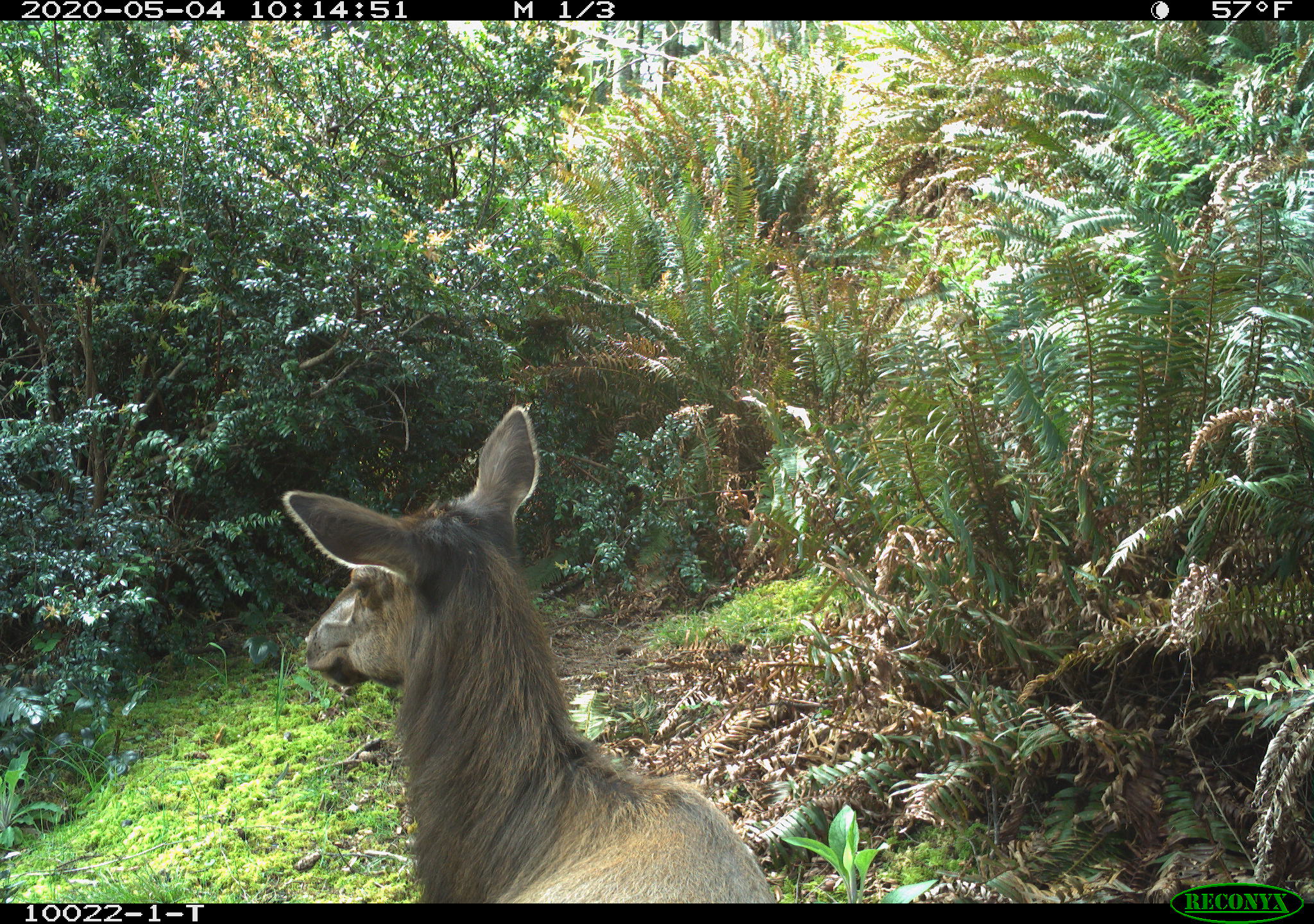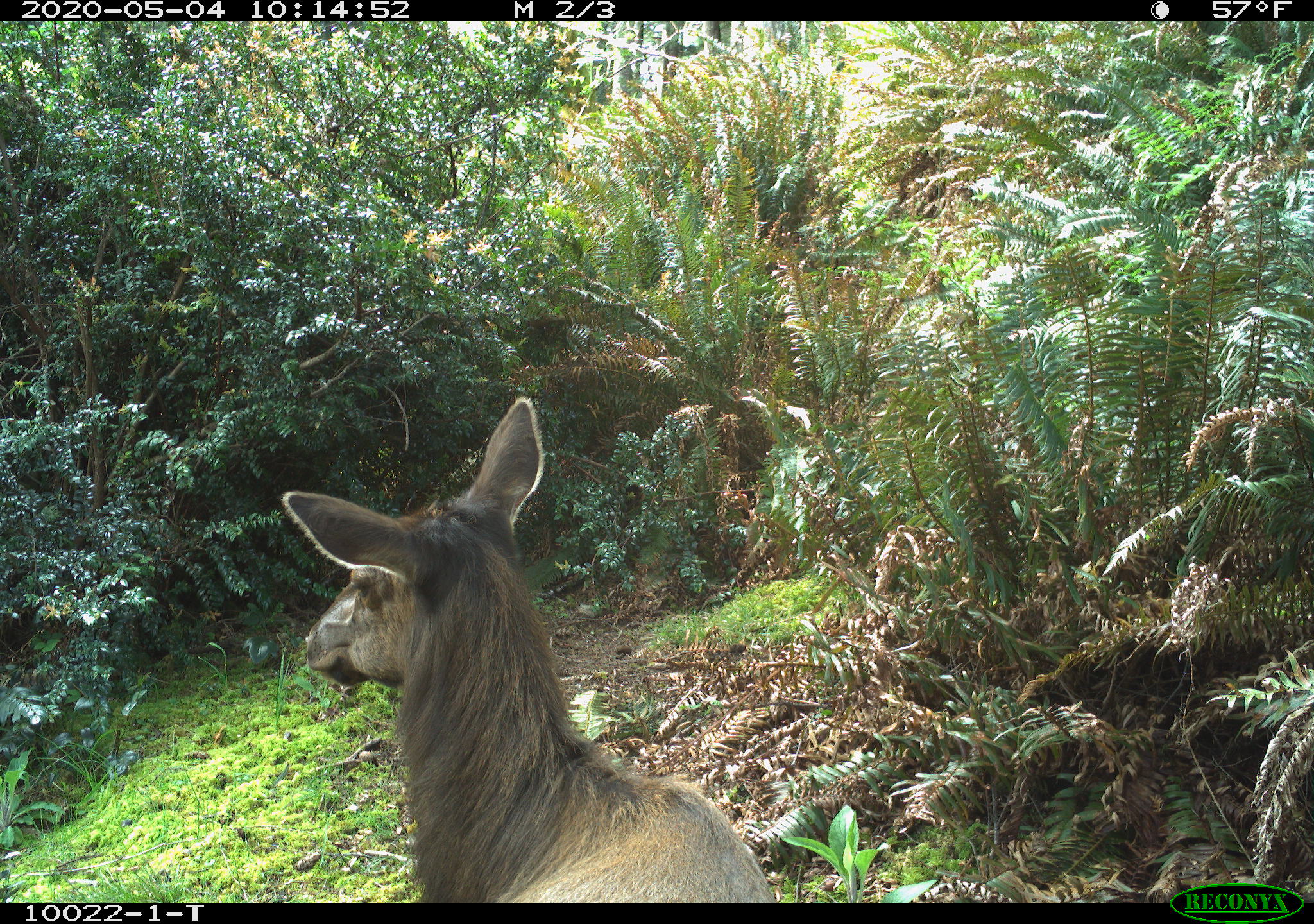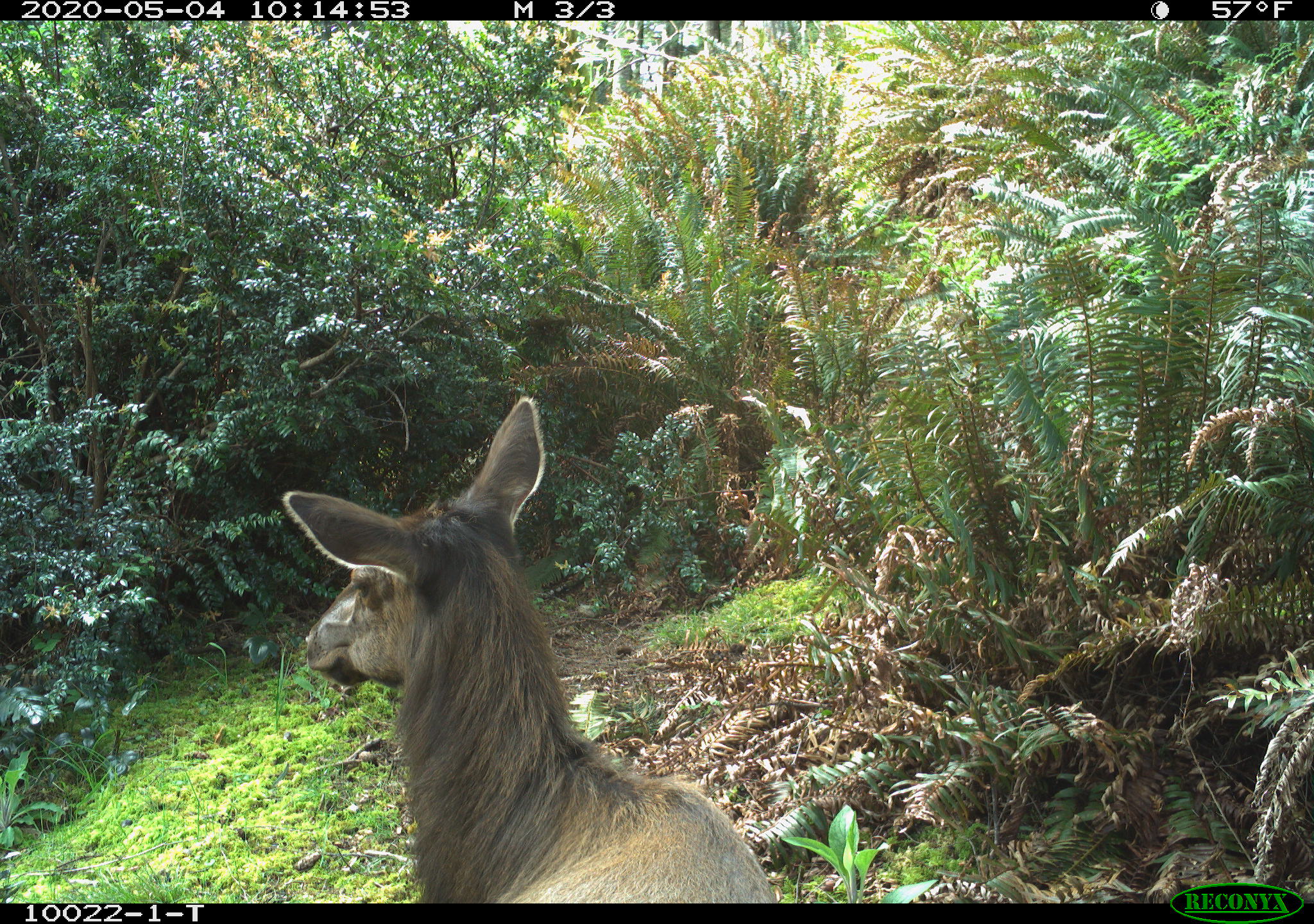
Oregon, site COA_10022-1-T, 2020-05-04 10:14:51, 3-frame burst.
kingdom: Animalia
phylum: Chordata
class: Mammalia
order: Artiodactyla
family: Cervidae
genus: Cervus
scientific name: Cervus canadensis roosevelti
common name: roosevelt elk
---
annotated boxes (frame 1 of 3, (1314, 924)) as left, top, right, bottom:
roosevelt elk: 274, 396, 781, 899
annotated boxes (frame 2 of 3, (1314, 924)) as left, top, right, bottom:
roosevelt elk: 274, 390, 777, 893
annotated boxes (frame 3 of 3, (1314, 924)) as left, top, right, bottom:
roosevelt elk: 279, 390, 781, 901